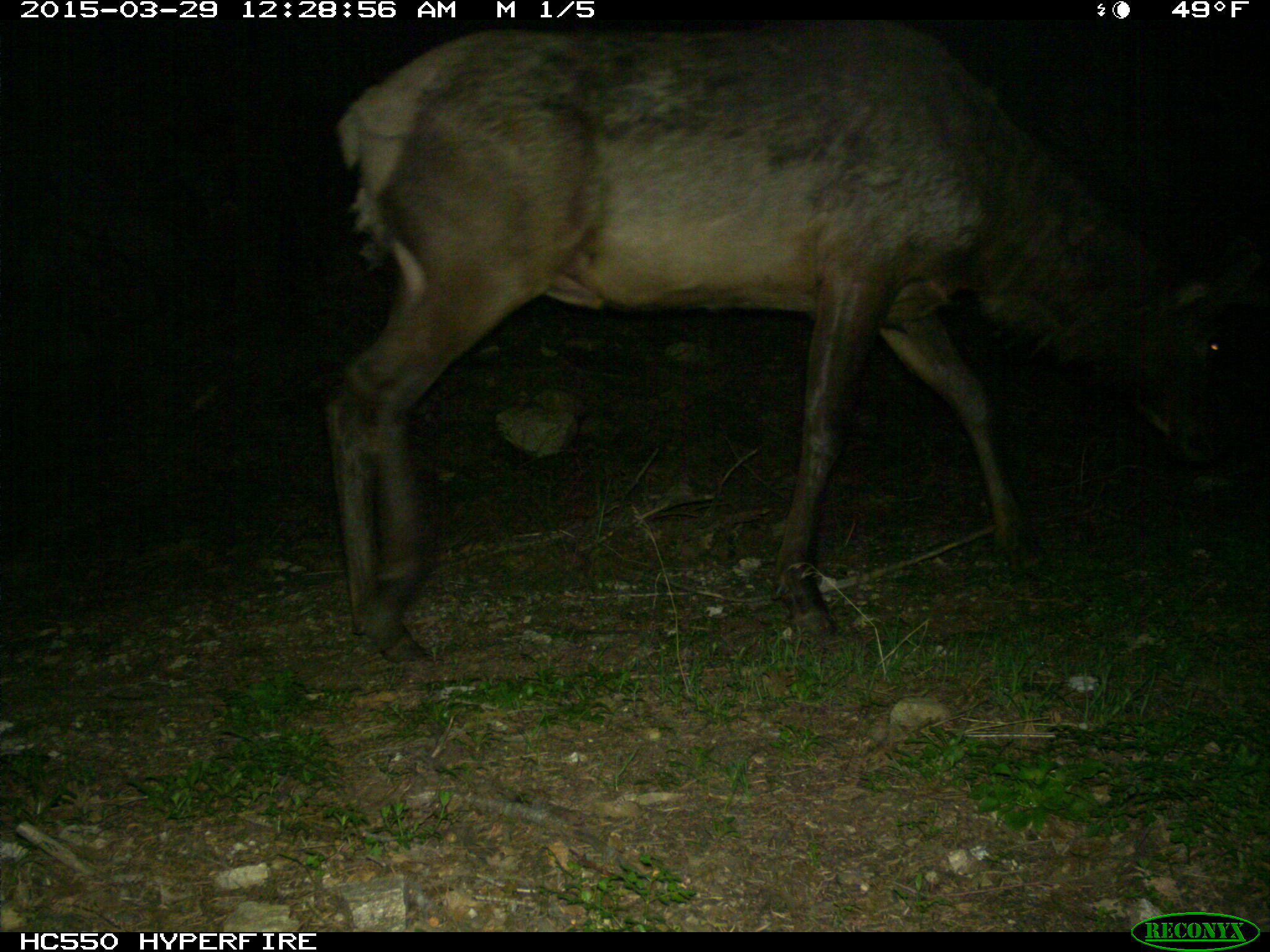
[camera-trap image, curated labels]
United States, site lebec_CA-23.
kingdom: Animalia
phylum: Chordata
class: Mammalia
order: Artiodactyla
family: Cervidae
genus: Cervus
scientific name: Cervus canadensis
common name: elk